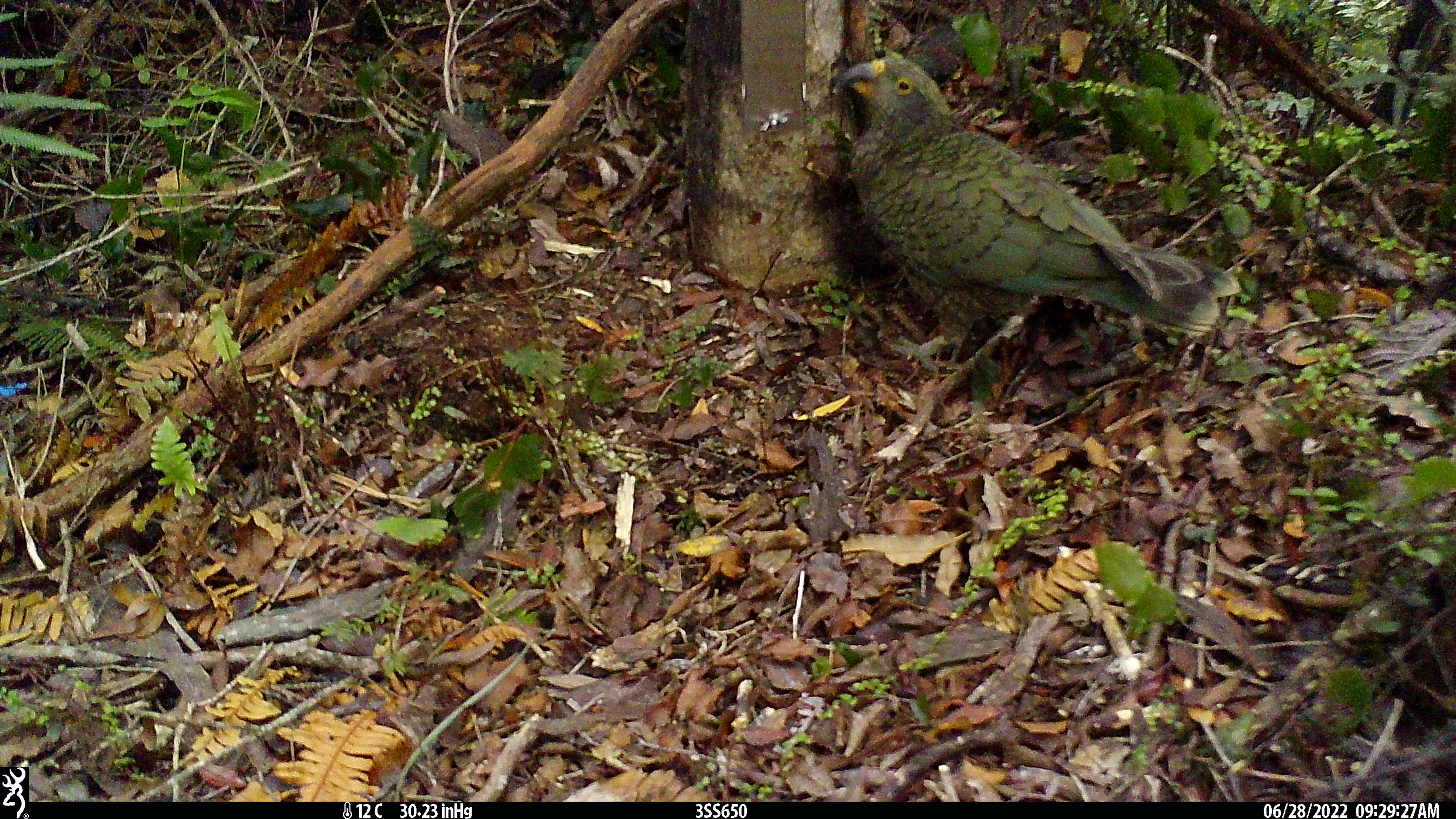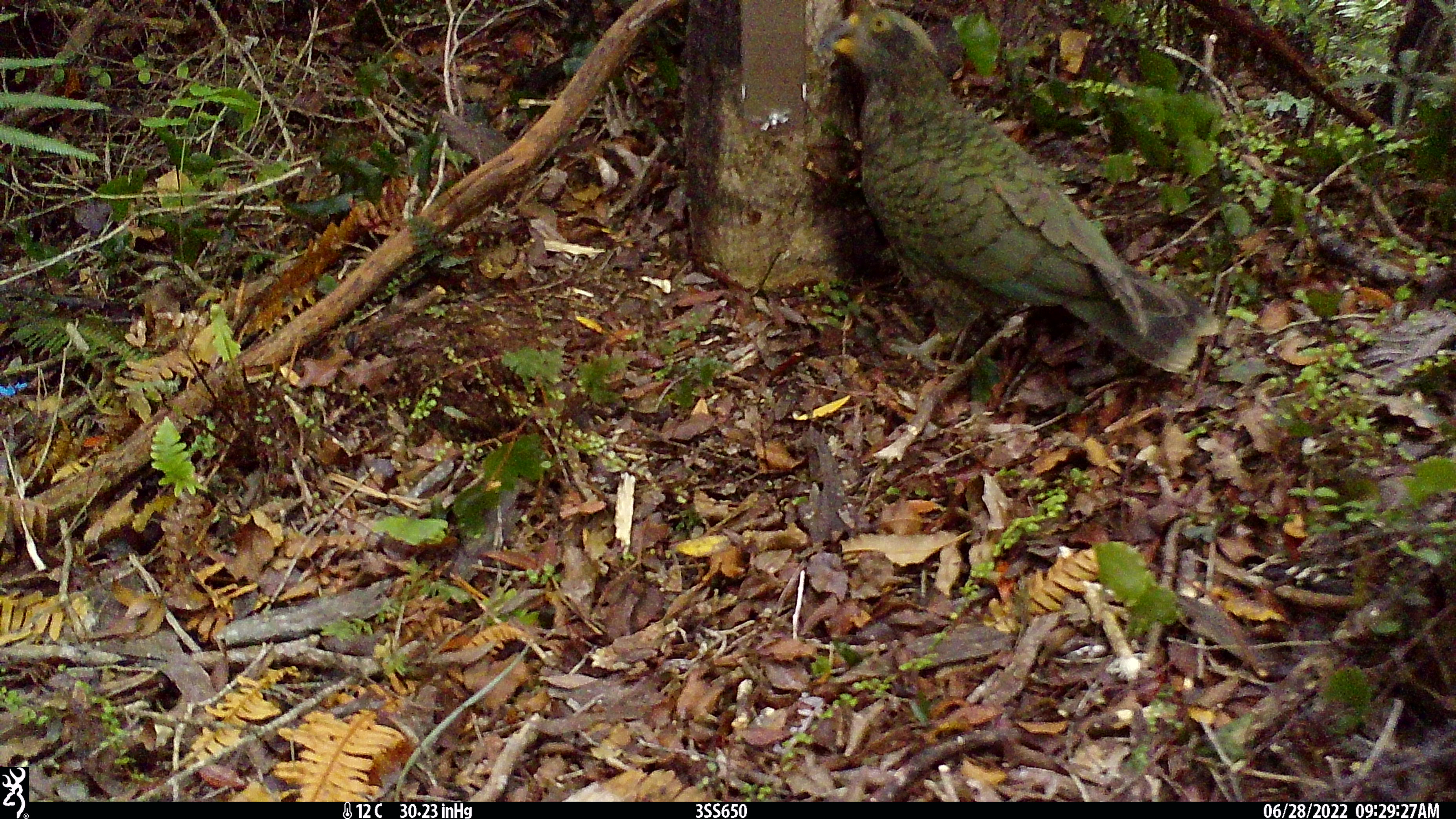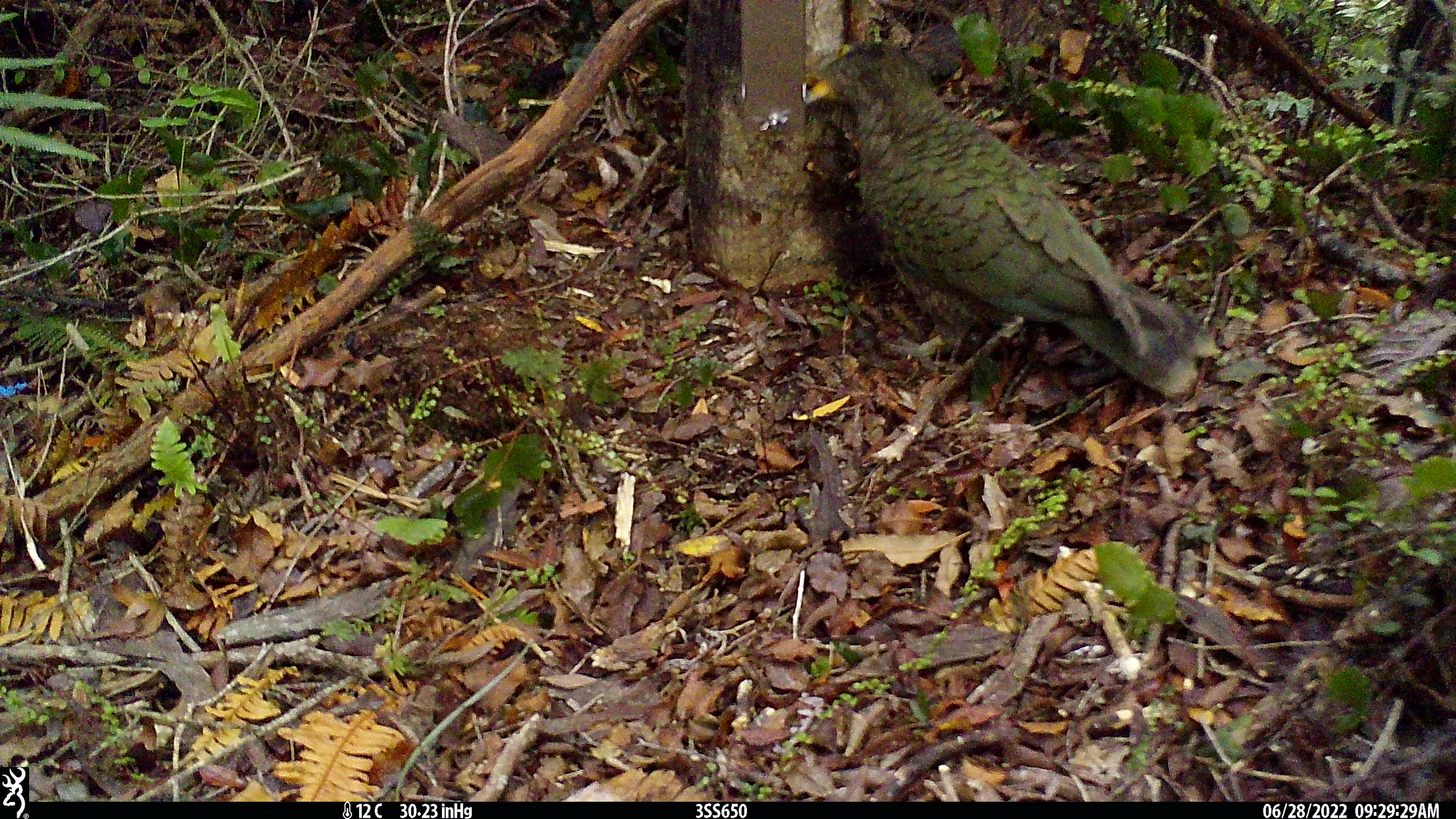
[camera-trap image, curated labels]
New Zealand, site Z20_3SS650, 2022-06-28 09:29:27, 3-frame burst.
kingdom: Animalia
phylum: Chordata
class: Aves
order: Psittaciformes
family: Strigopidae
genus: Nestor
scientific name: Nestor notabilis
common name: kea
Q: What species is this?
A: Kea (Nestor notabilis).